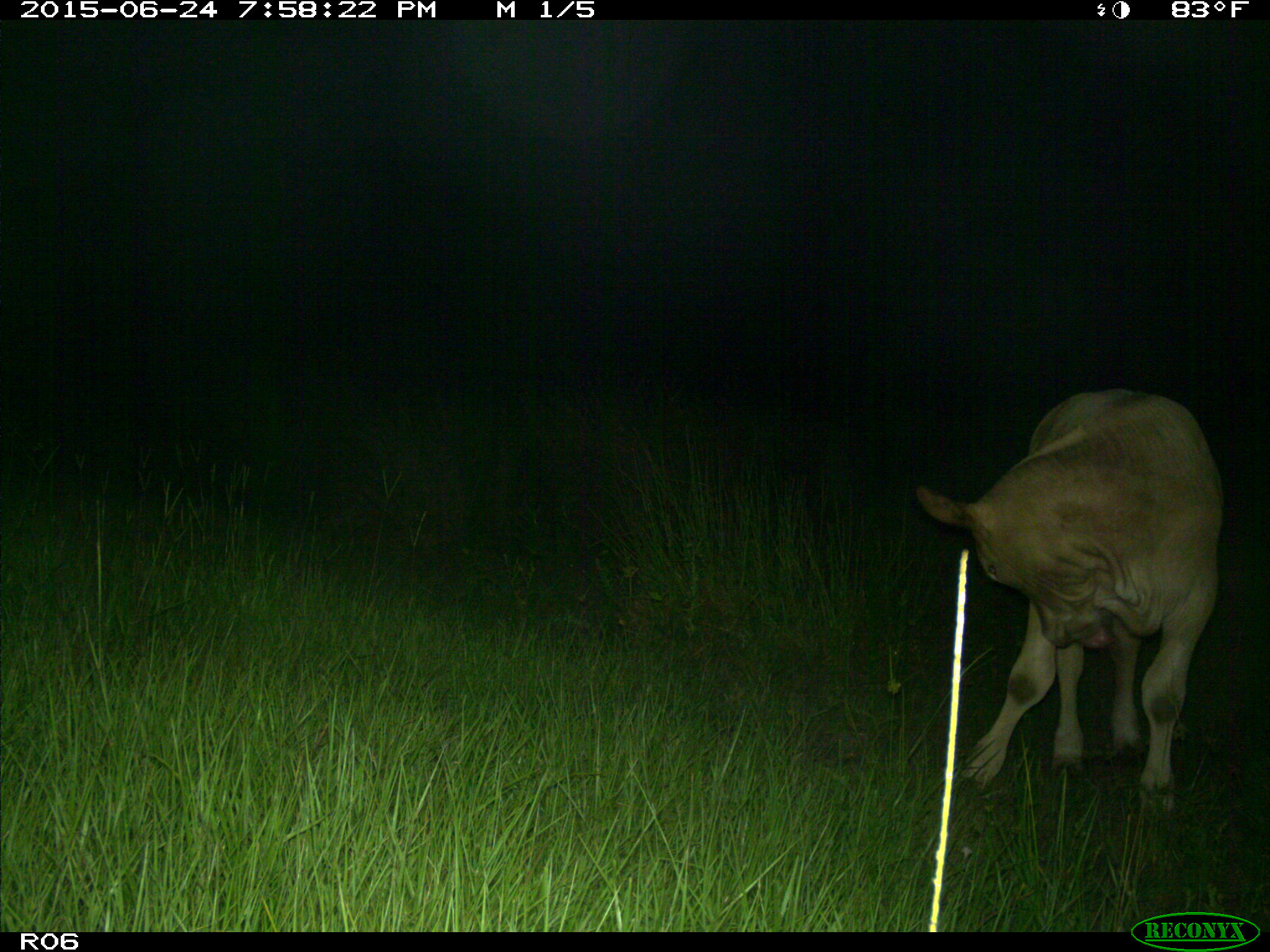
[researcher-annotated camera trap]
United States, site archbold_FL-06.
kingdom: Animalia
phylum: Chordata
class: Mammalia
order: Artiodactyla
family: Bovidae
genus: Bos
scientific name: Bos taurus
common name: domestic cow